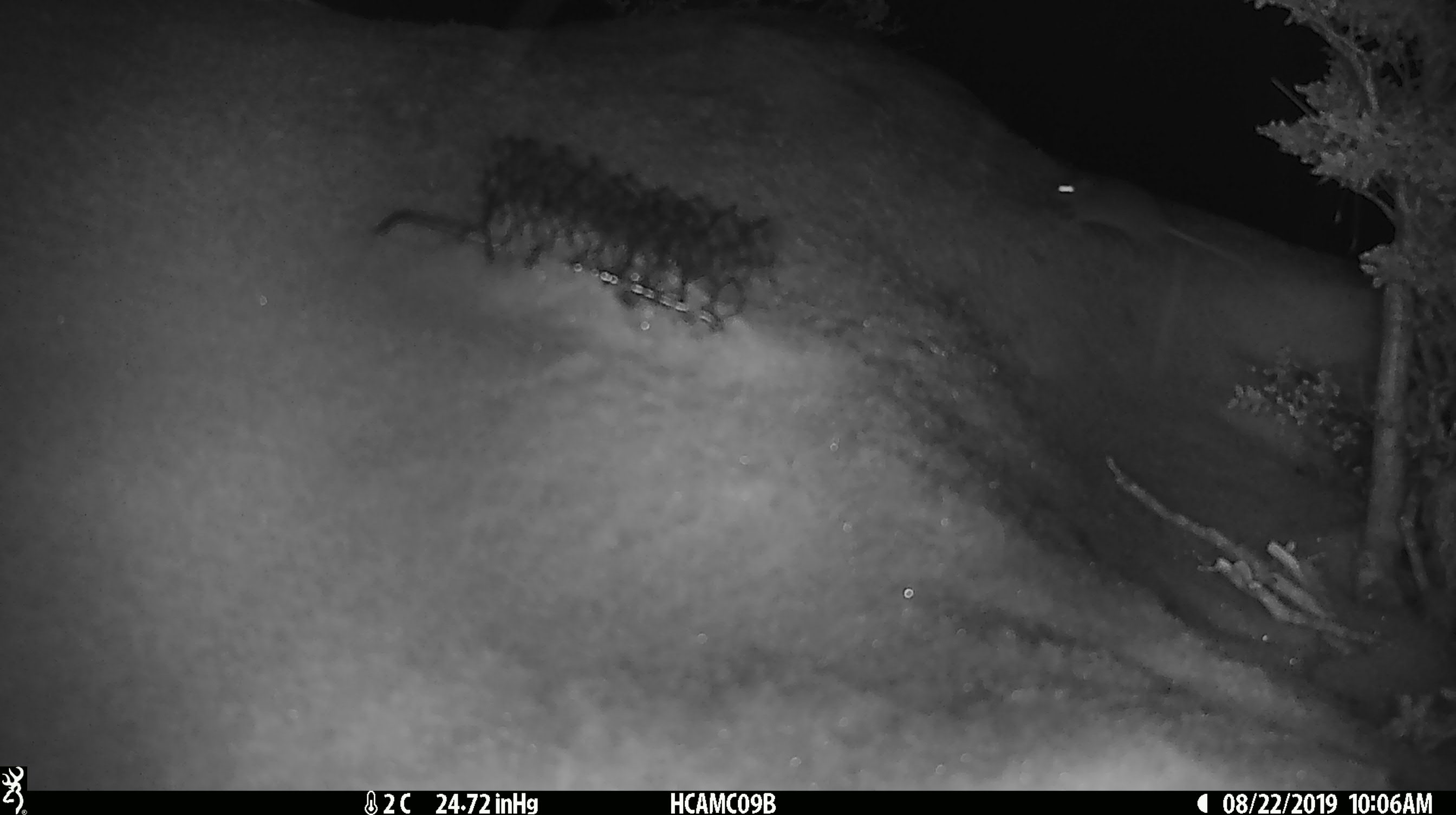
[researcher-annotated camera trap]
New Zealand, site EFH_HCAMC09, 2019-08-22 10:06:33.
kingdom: Animalia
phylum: Chordata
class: Mammalia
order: Rodentia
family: Muridae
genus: Mus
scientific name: Mus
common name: mouse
Mouse (Mus).